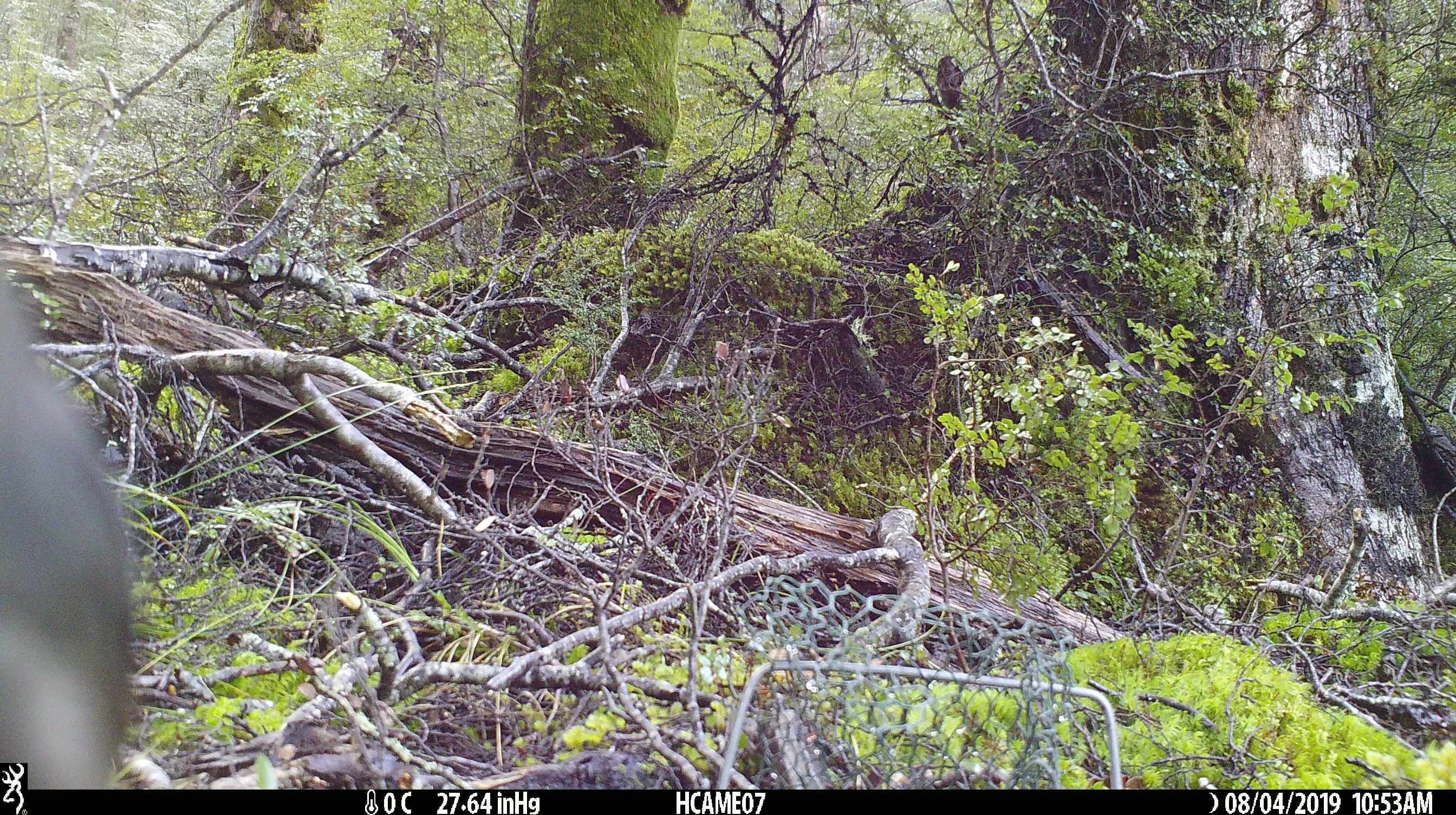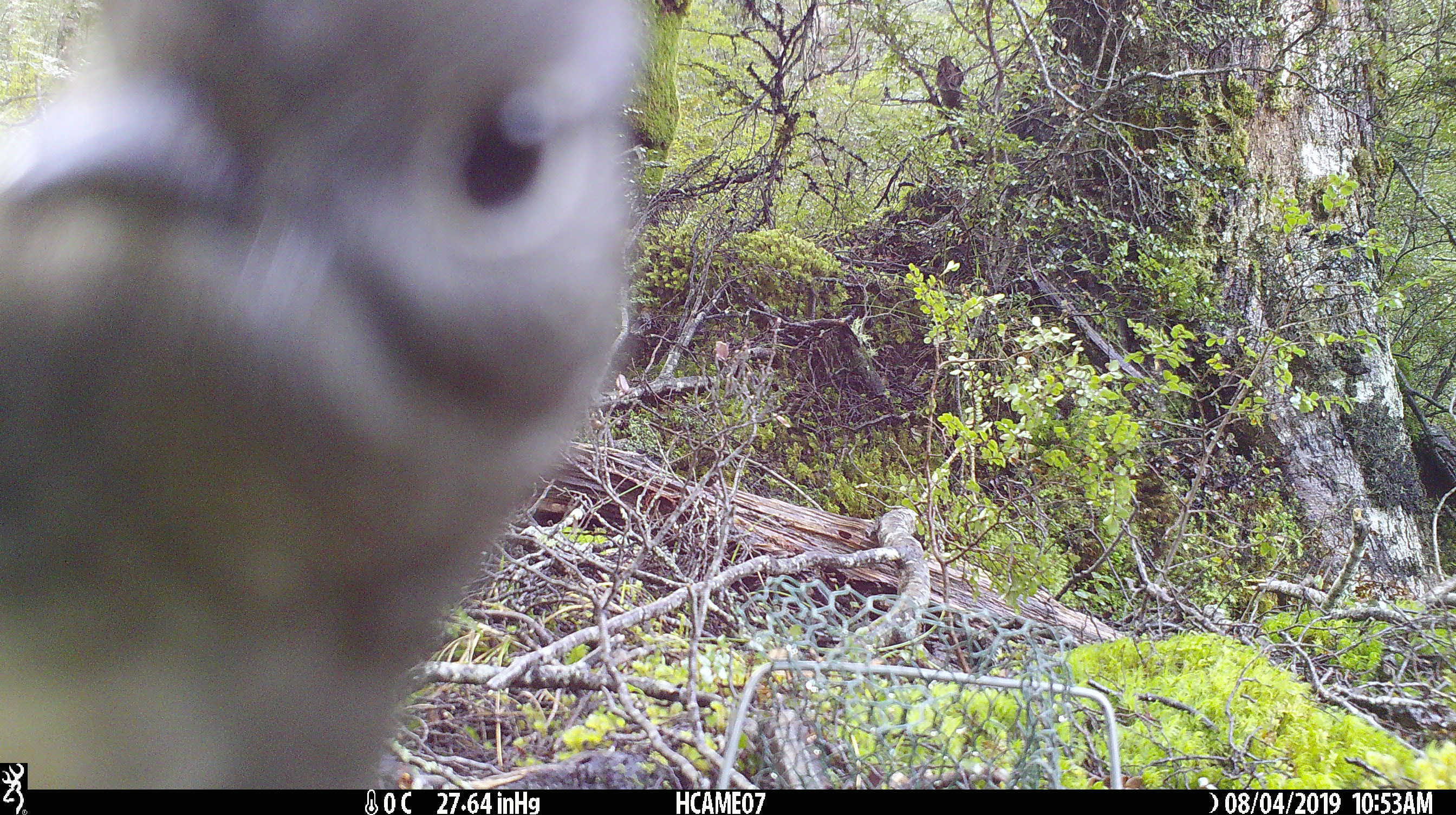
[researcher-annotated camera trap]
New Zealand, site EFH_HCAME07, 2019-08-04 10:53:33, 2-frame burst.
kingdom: Animalia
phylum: Chordata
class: Aves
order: Passeriformes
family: Petroicidae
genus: Petroica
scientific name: Petroica australis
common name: new zealand robin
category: robin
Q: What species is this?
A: Robin (new zealand robin) (Petroica australis).